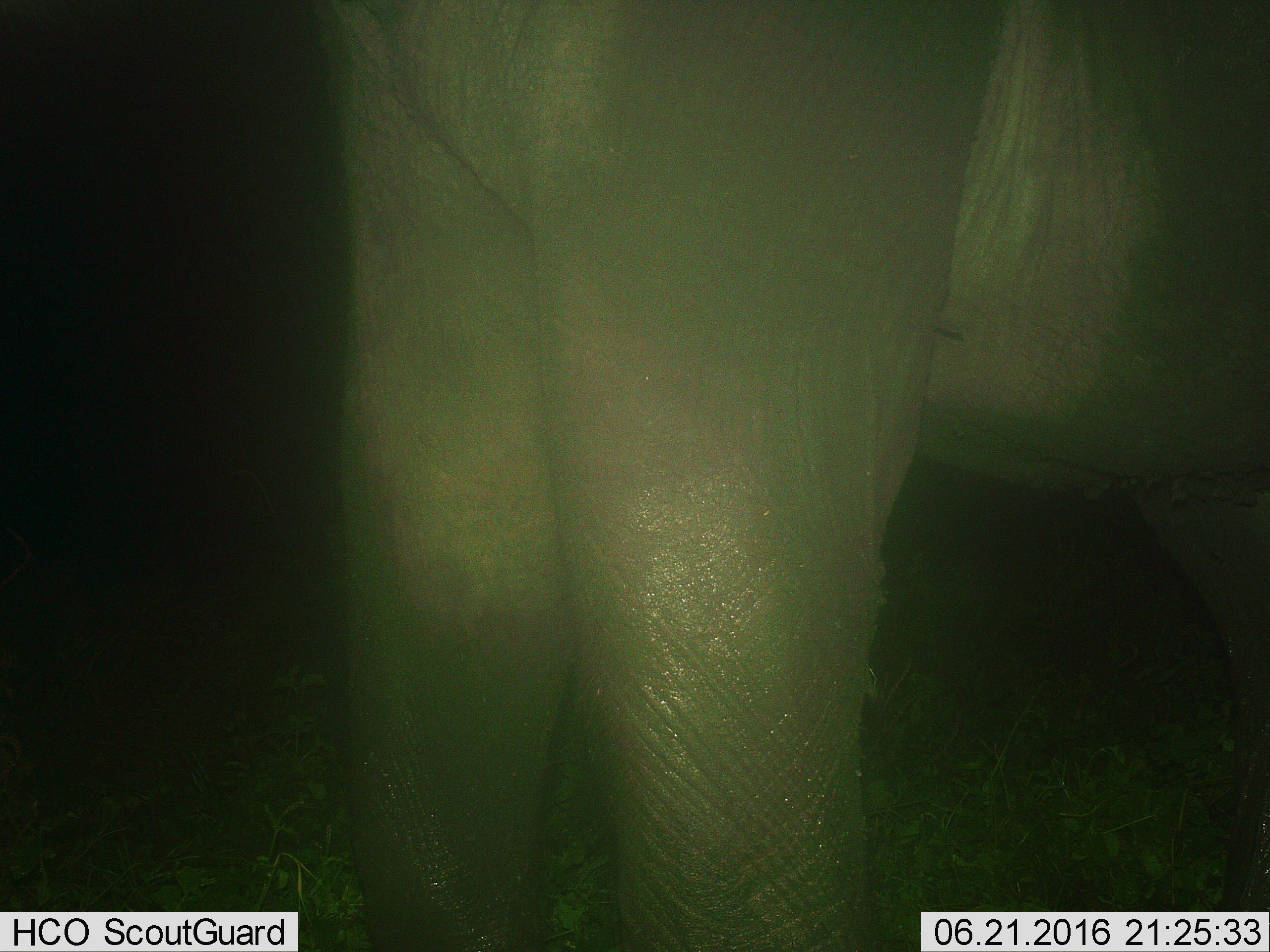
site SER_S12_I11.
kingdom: Animalia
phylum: Chordata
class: Mammalia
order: Proboscidea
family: Elephantidae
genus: Loxodonta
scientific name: Loxodonta africana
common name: african bush elephant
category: elephant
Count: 1.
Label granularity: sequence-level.